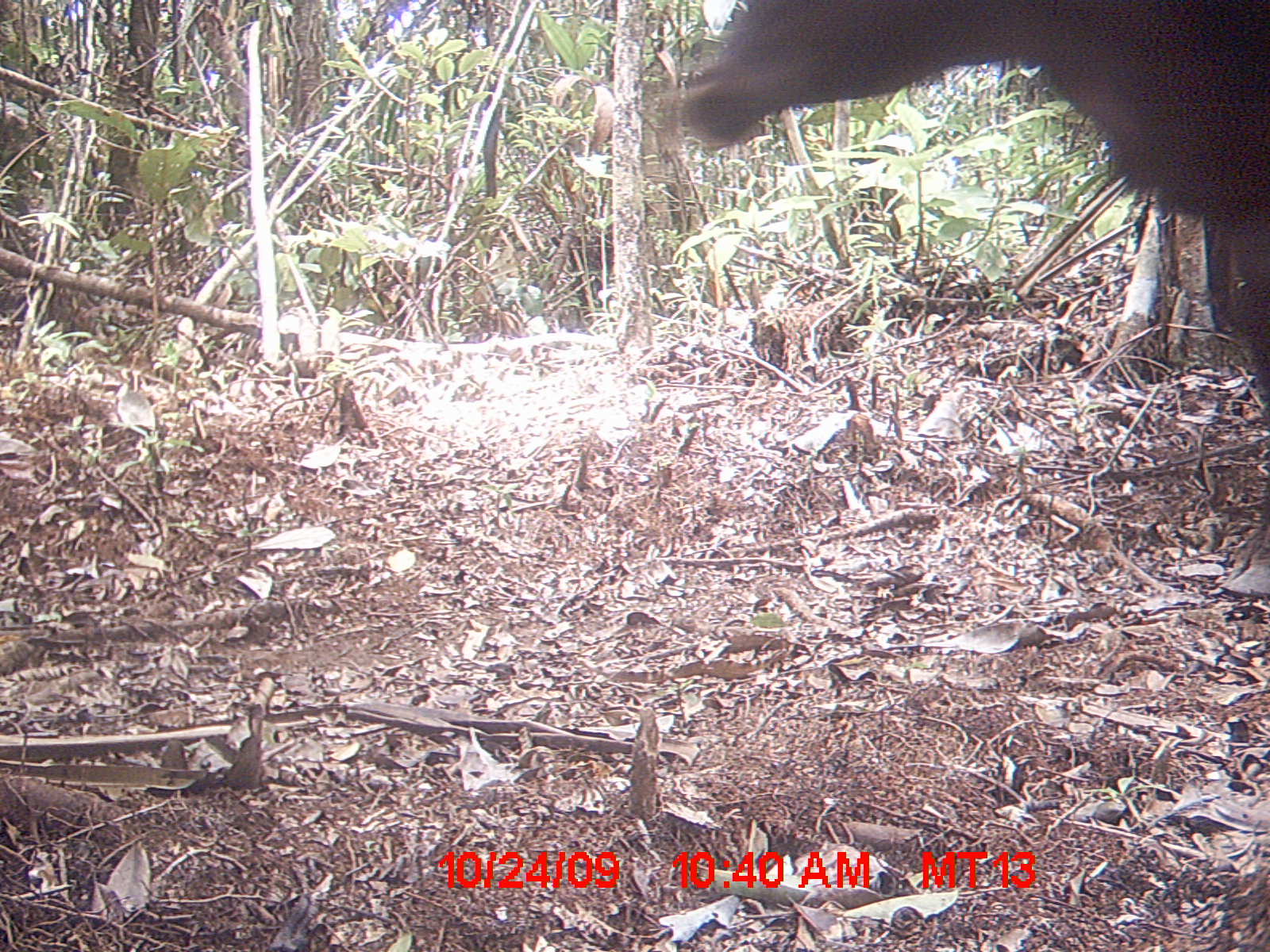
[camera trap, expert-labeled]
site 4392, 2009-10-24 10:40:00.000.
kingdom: Animalia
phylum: Chordata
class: Mammalia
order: Artiodactyla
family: Bovidae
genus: Bos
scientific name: Bos taurus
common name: domestic cattle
Bos taurus (domestic cattle), count 2.